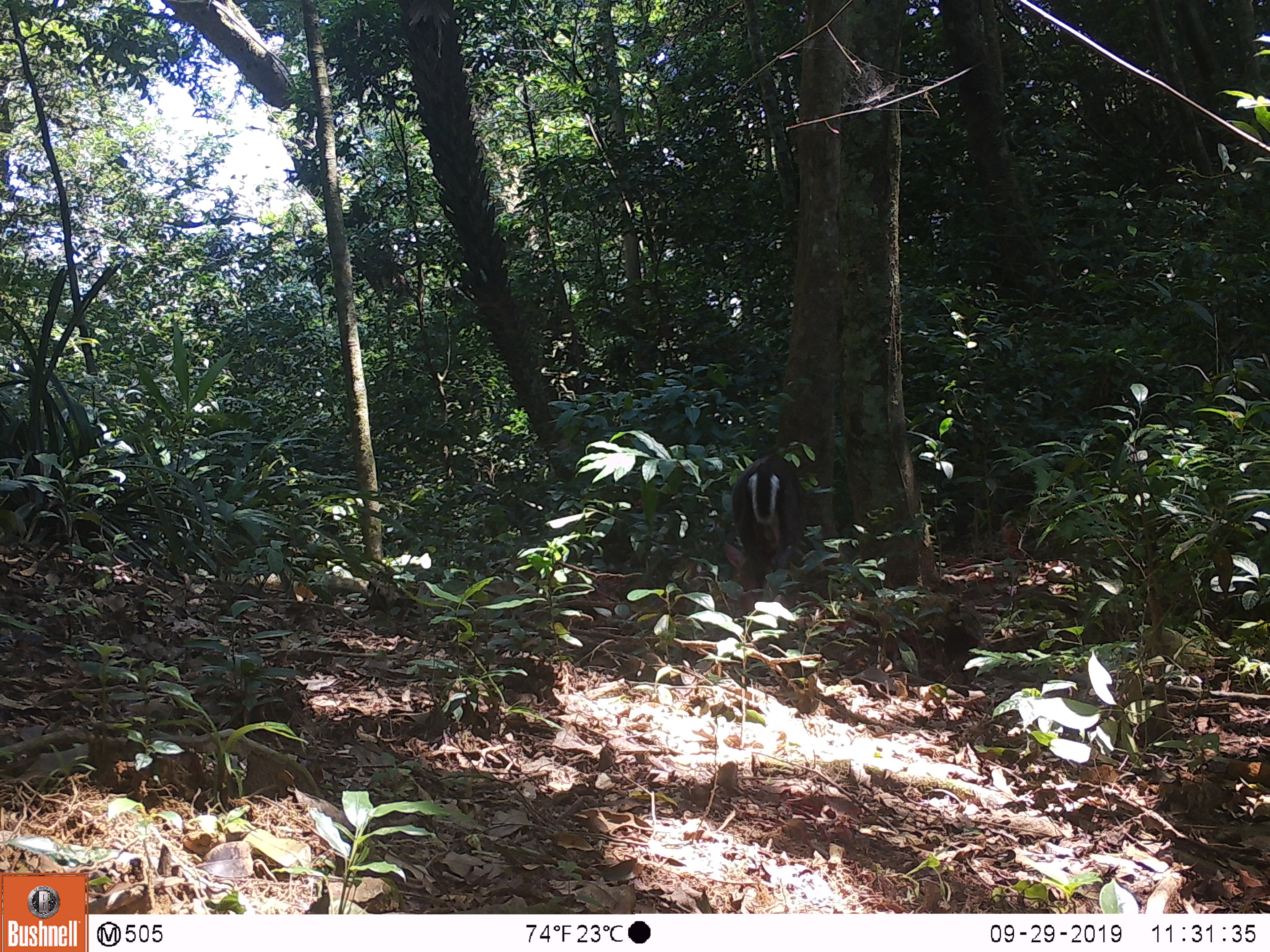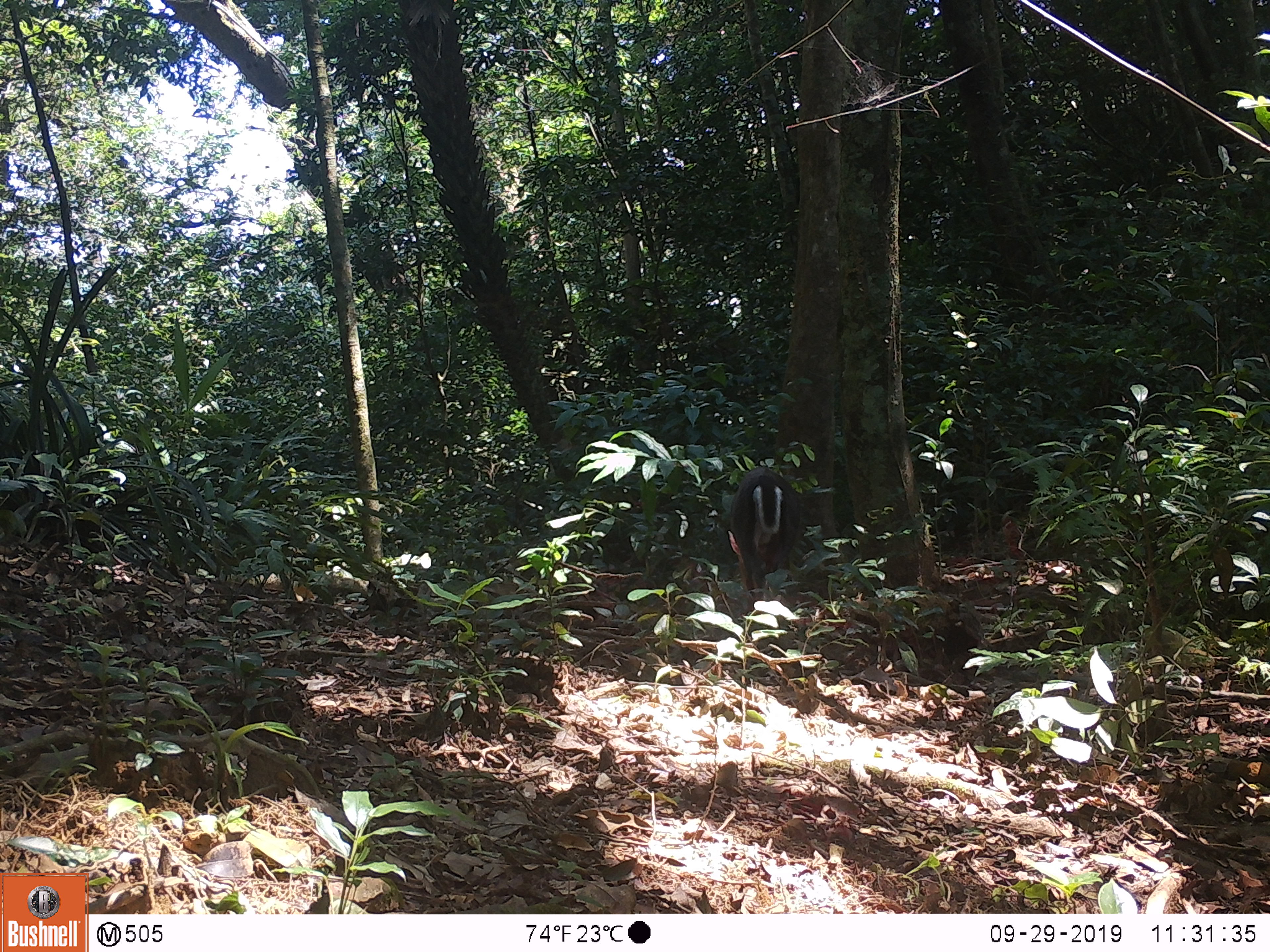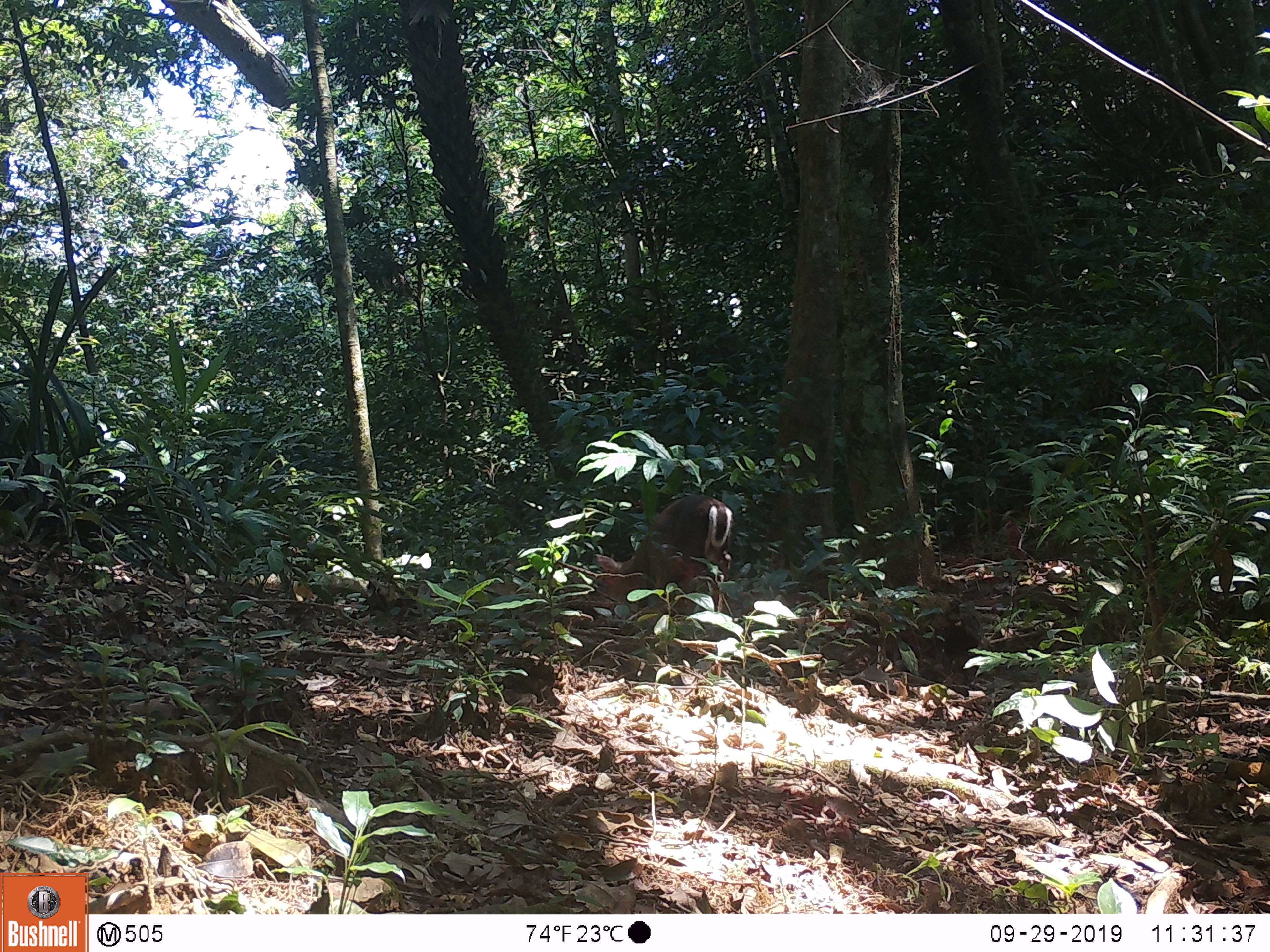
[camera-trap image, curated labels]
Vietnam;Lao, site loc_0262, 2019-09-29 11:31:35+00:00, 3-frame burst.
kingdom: Animalia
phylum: Chordata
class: Mammalia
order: Artiodactyla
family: Cervidae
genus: Muntiacus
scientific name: Muntiacus rooseveltorum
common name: roosevelt's muntjac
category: roosevelts muntjac group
Roosevelts muntjac group (roosevelt's muntjac) (Muntiacus rooseveltorum). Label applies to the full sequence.